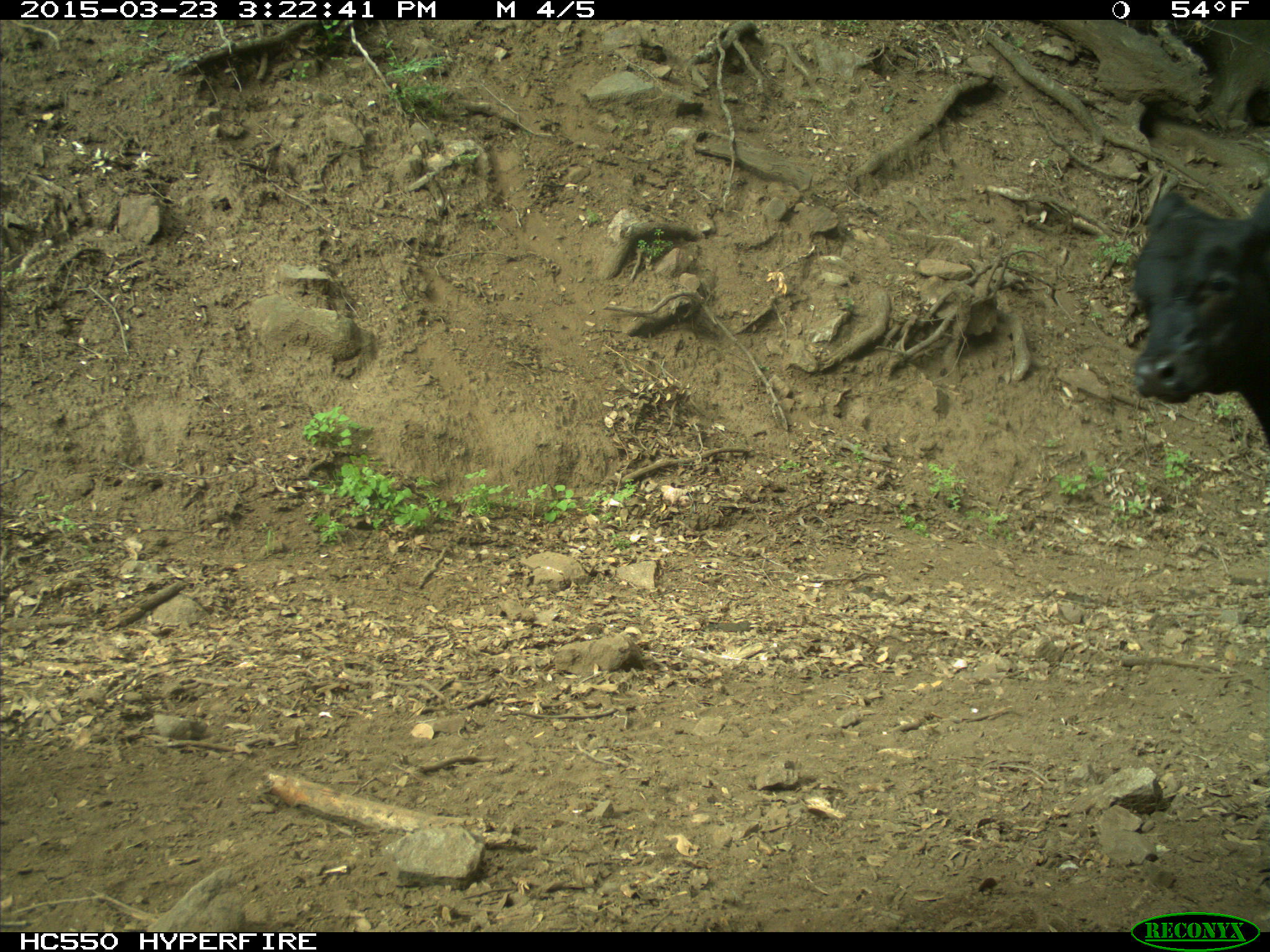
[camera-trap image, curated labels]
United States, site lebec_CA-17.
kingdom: Animalia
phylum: Chordata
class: Mammalia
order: Artiodactyla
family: Bovidae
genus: Bos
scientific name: Bos taurus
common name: domestic cow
Bos taurus (domestic cow).